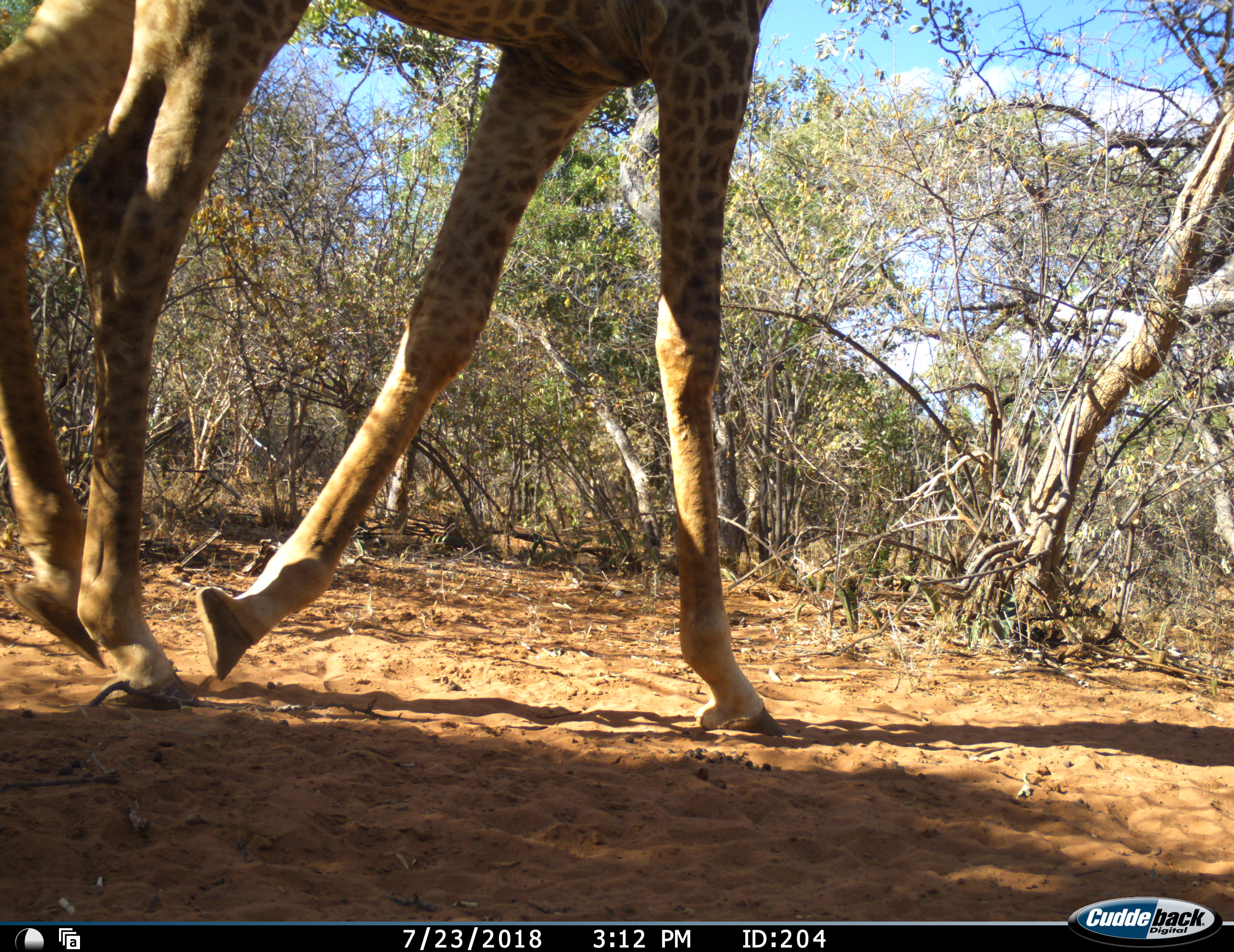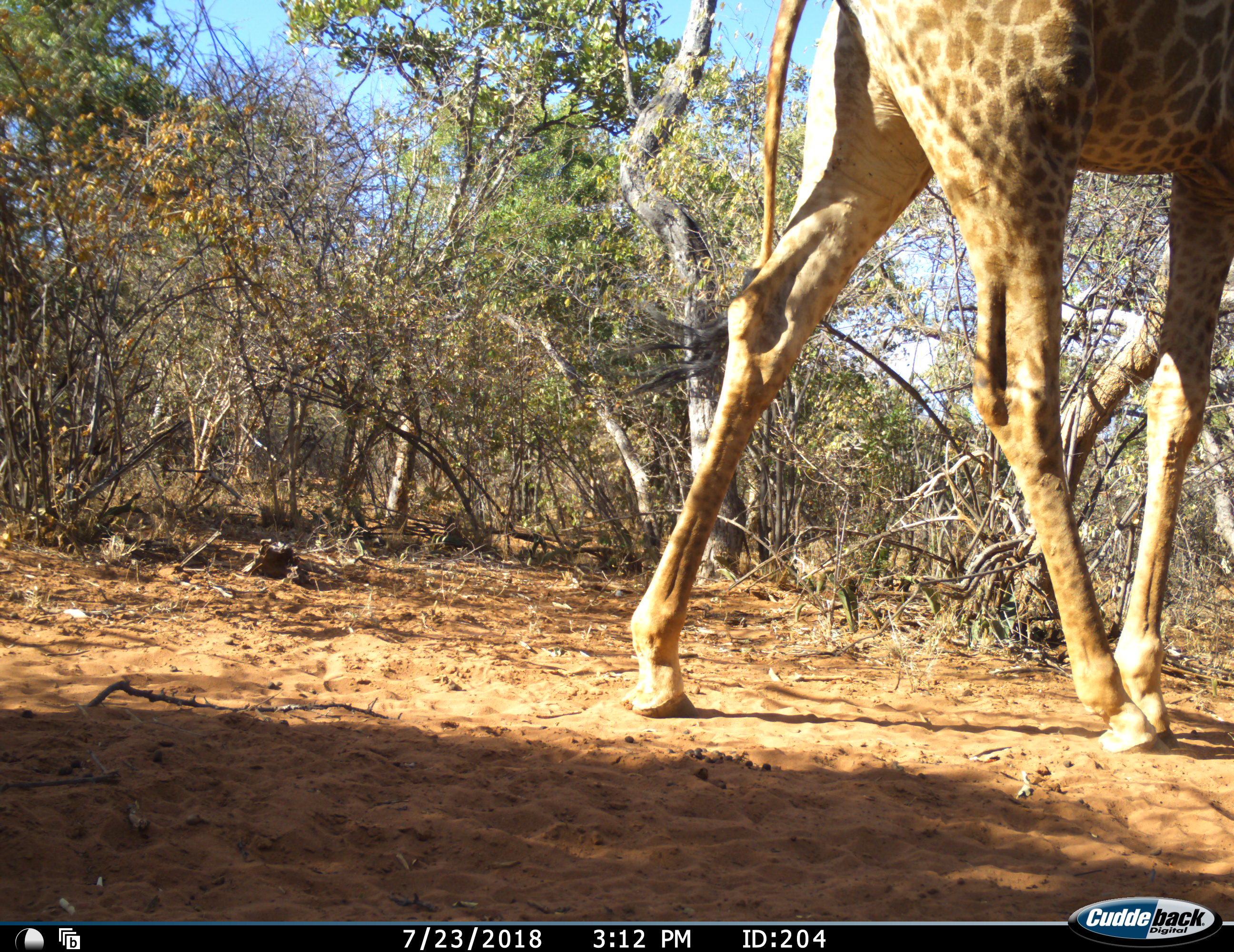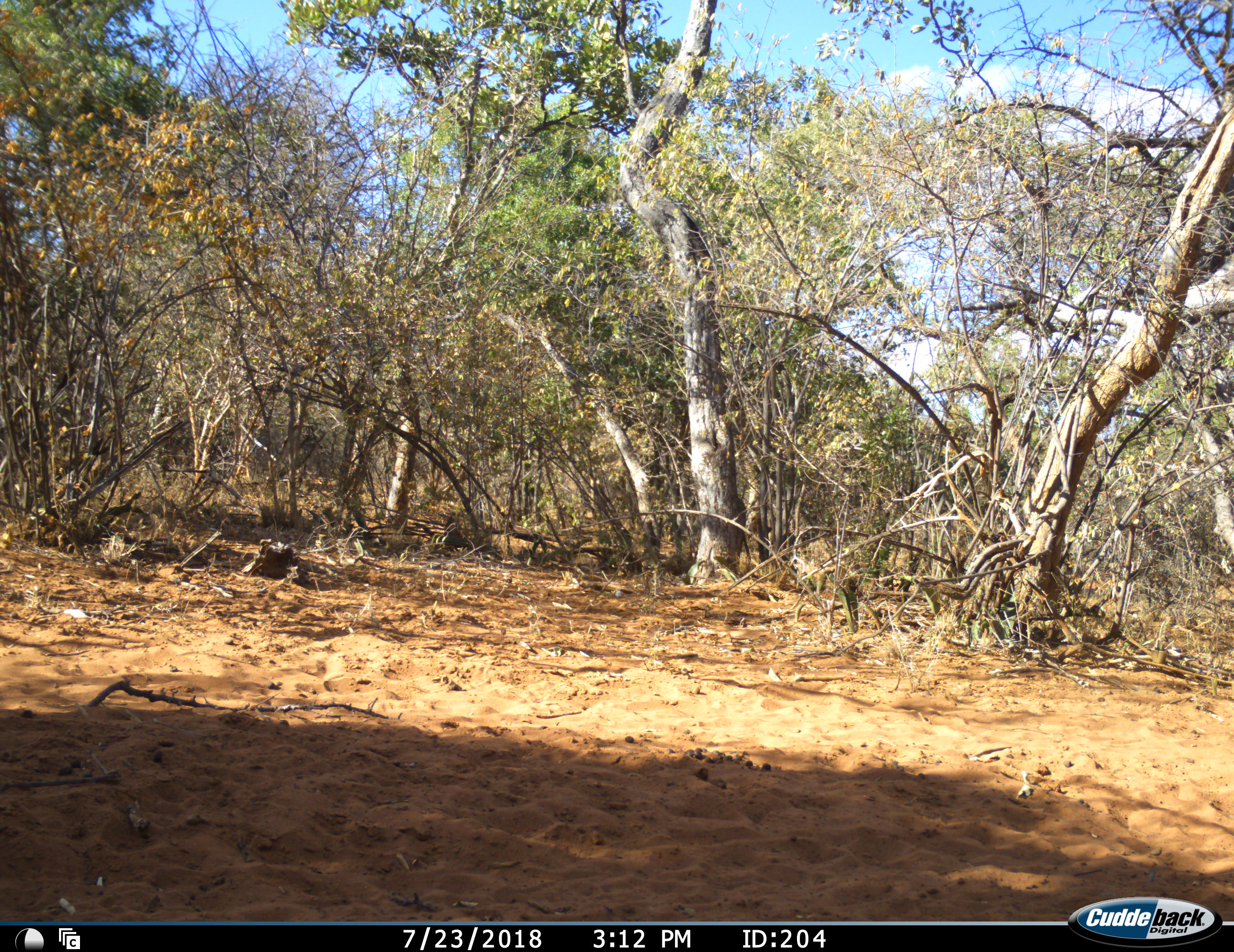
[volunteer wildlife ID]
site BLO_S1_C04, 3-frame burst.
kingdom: Animalia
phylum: Chordata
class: Mammalia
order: Artiodactyla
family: Giraffidae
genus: Giraffa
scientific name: Giraffa camelopardalis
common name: giraffe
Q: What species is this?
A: Giraffe (Giraffa camelopardalis).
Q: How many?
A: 1.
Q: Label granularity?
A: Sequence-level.